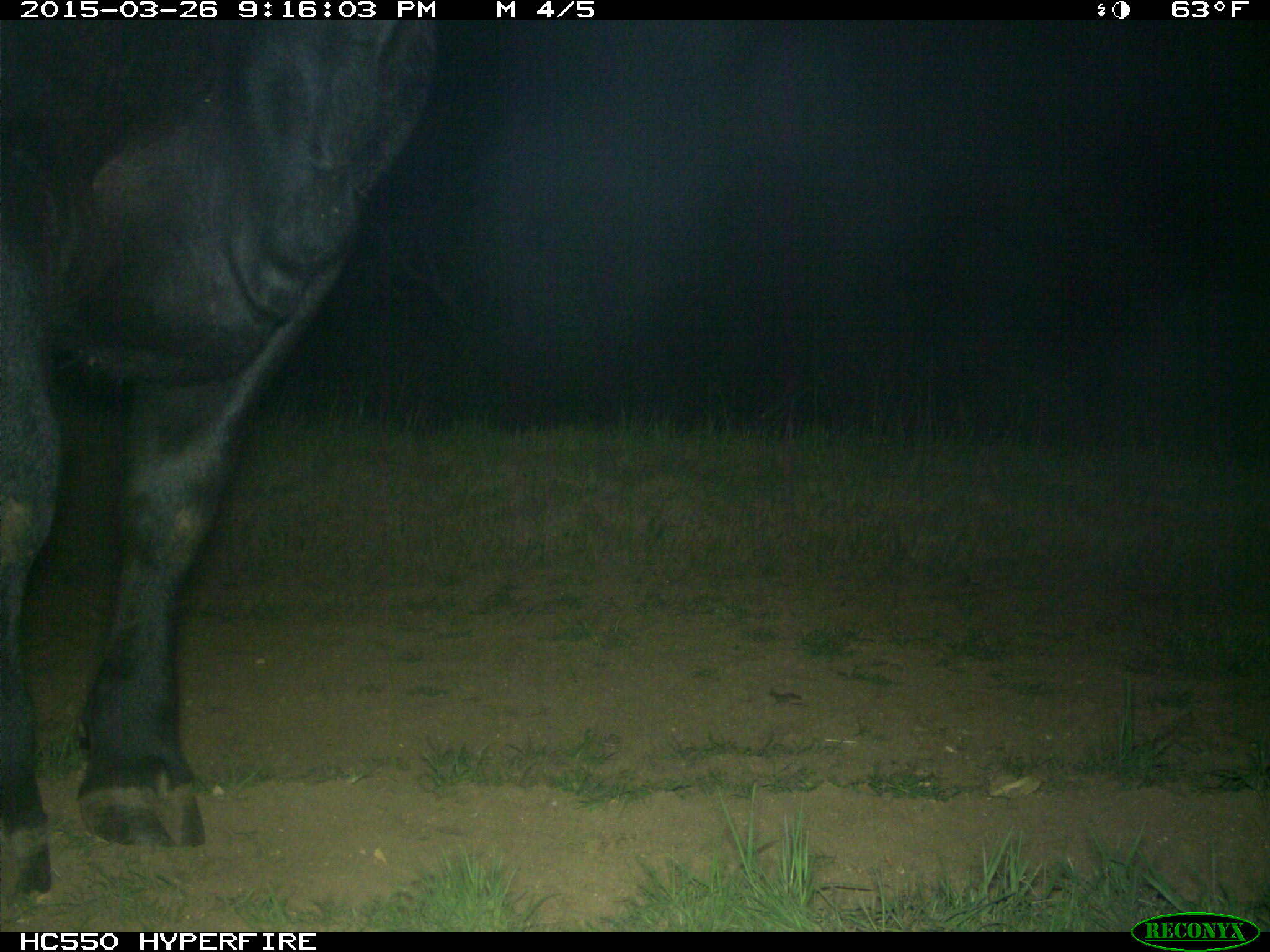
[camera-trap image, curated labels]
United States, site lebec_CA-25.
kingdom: Animalia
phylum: Chordata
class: Mammalia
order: Artiodactyla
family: Bovidae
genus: Bos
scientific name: Bos taurus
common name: domestic cow